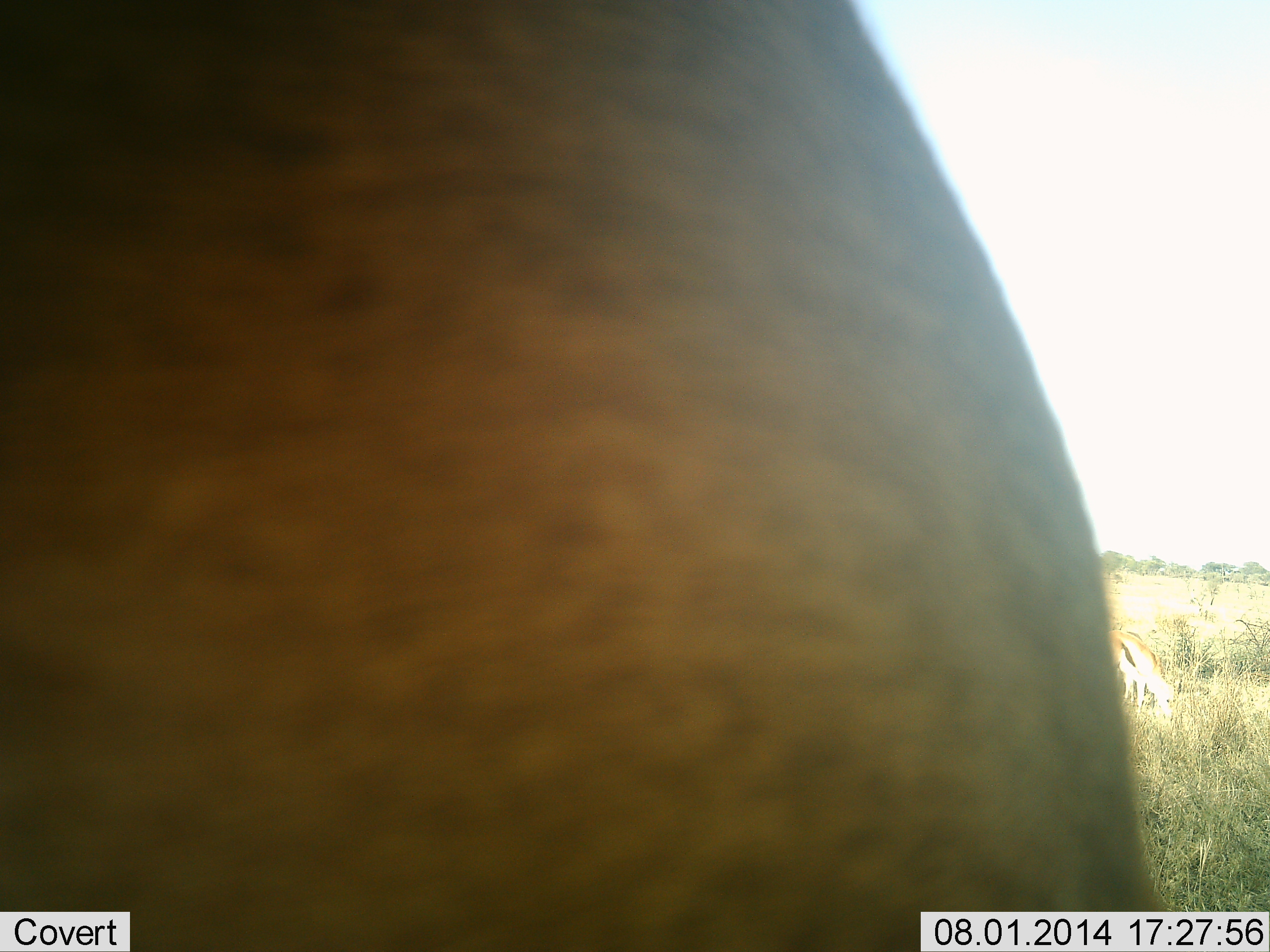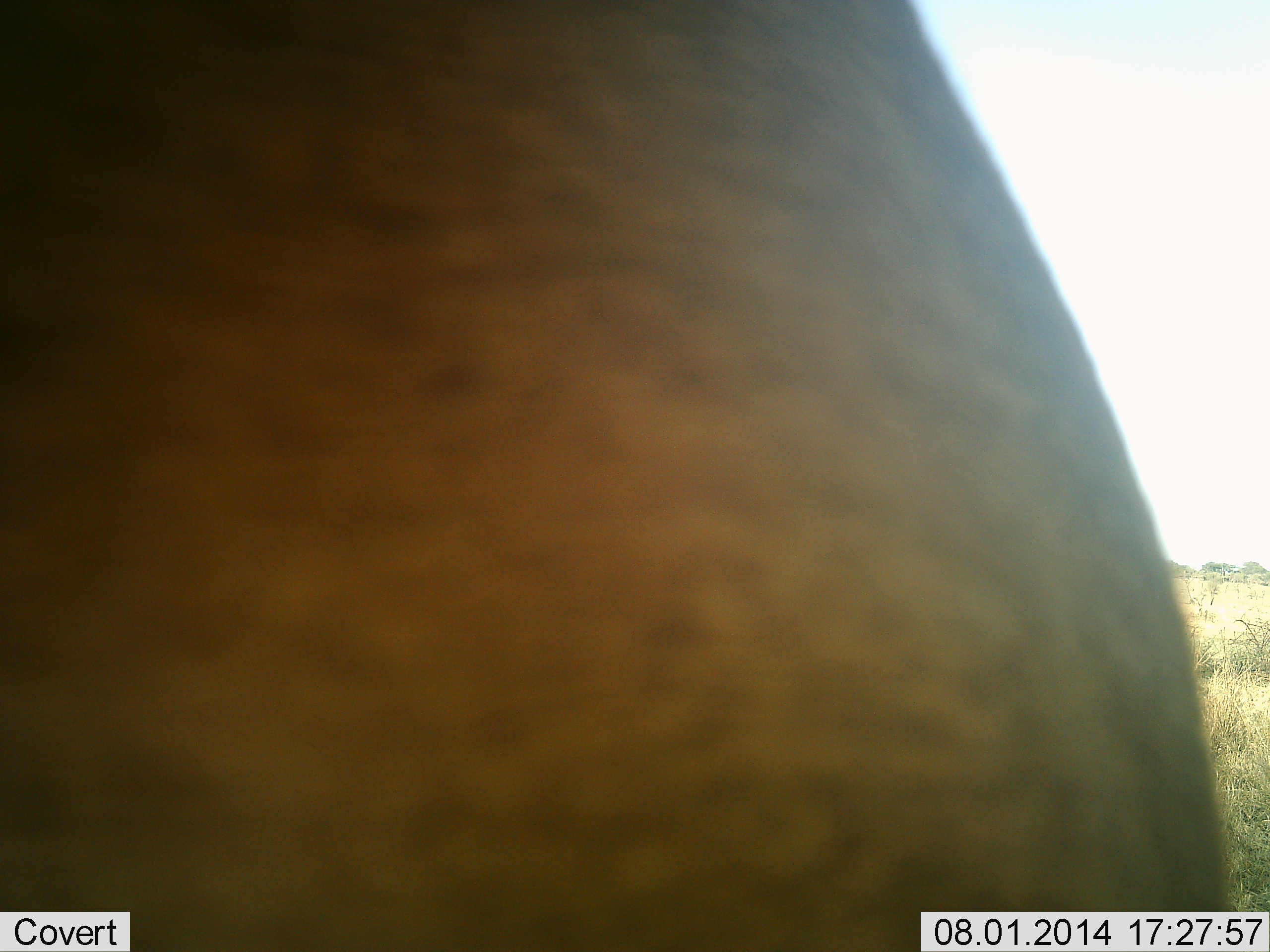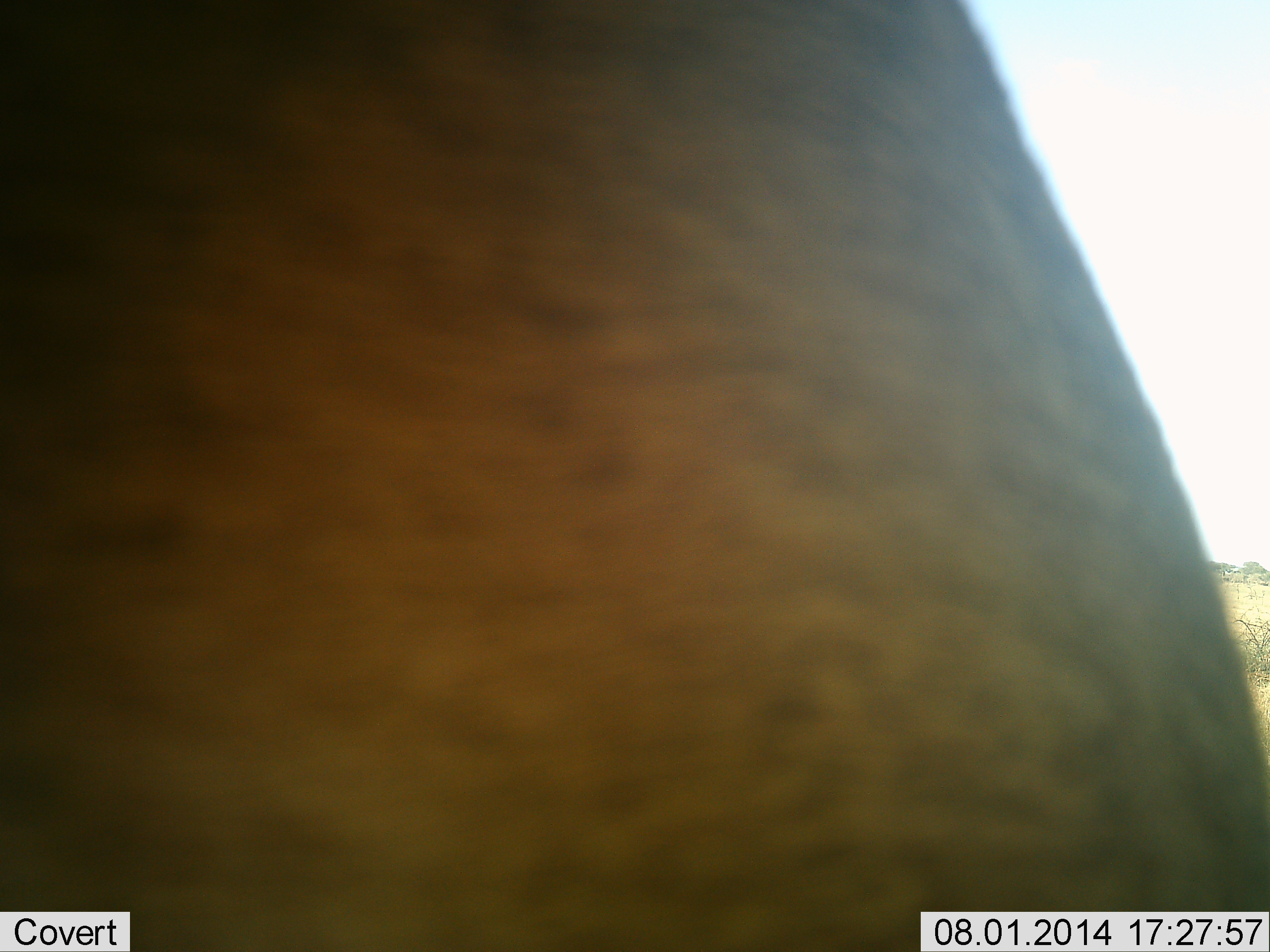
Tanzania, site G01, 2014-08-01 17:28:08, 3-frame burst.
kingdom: Animalia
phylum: Chordata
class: Mammalia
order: Artiodactyla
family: Bovidae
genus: Connochaetes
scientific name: Connochaetes taurinus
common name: blue wildebeest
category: wildebeest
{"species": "wildebeest (blue wildebeest) (Connochaetes taurinus)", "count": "1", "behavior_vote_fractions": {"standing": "100%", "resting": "0%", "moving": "0%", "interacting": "0%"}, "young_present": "0%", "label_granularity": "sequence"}